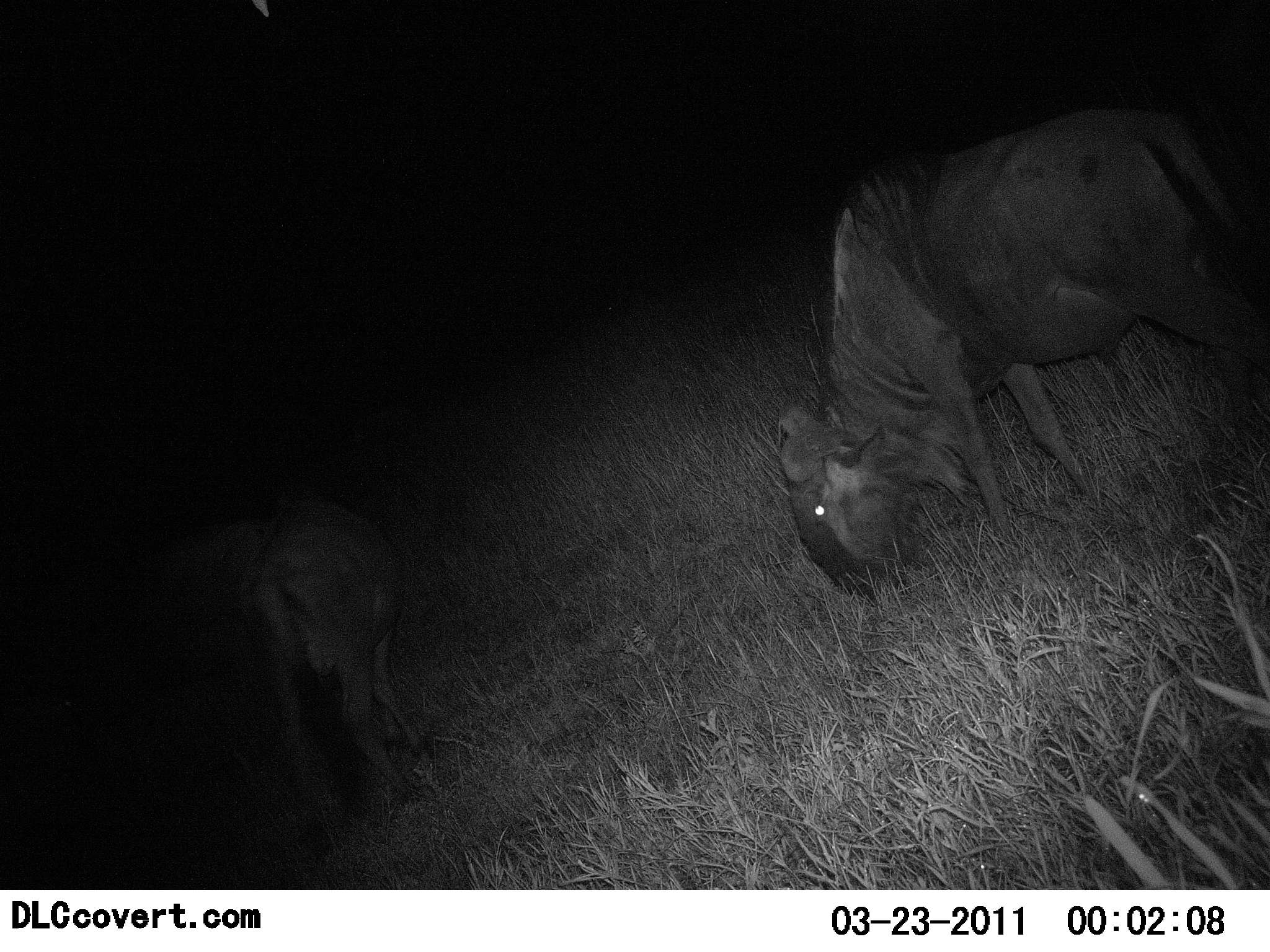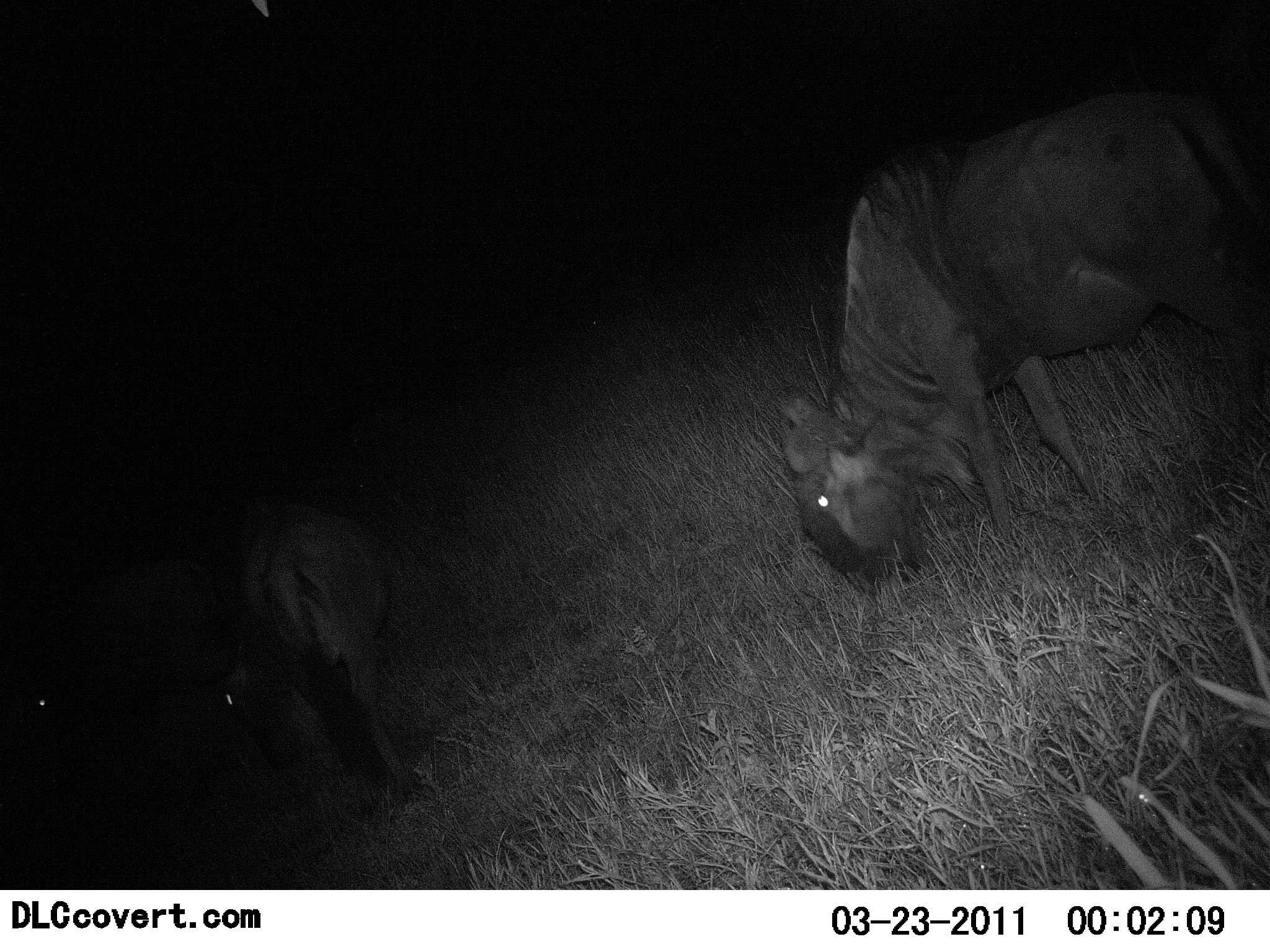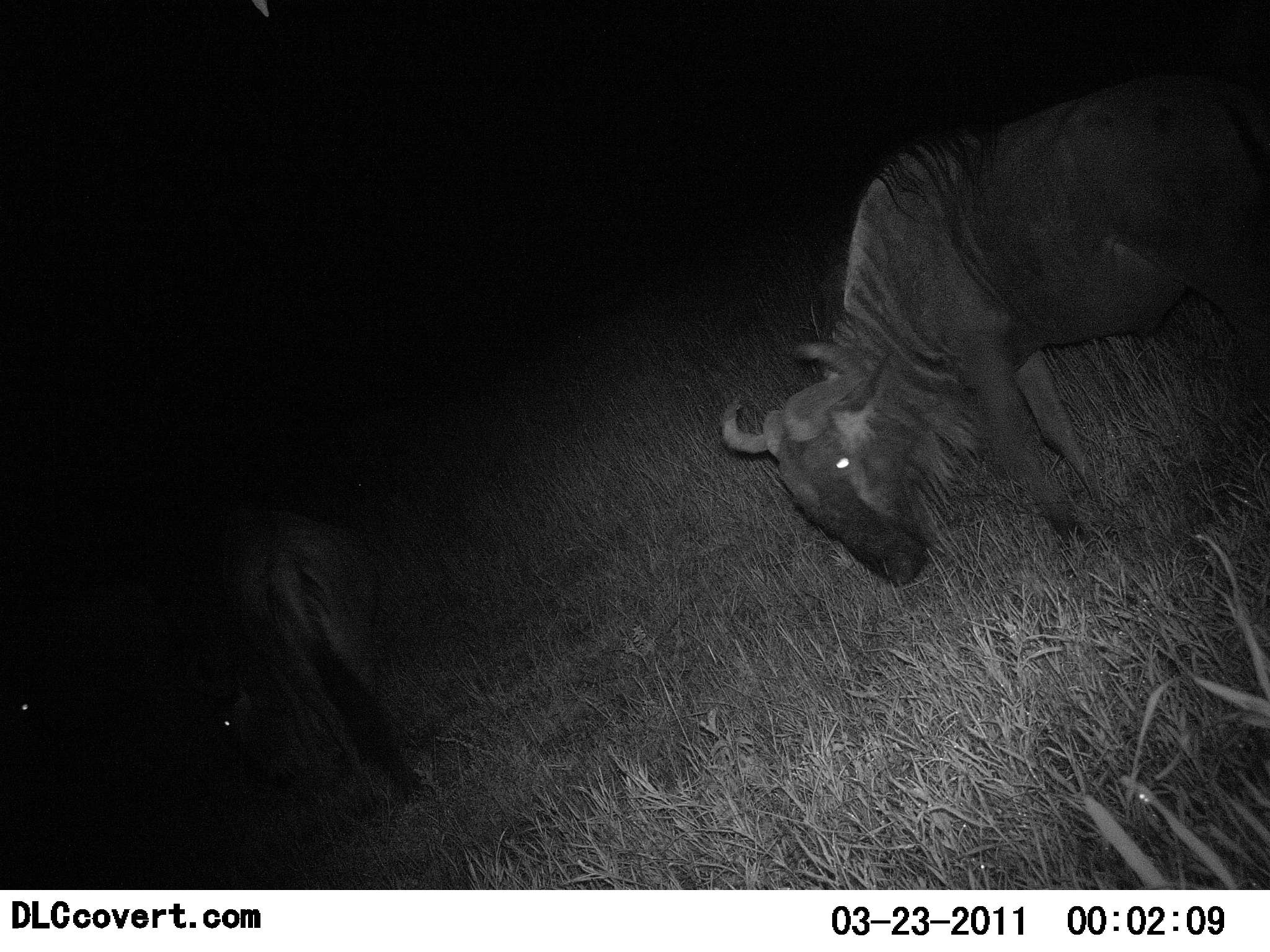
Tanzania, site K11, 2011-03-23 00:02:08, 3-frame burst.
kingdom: Animalia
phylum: Chordata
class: Mammalia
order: Artiodactyla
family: Bovidae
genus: Connochaetes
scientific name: Connochaetes taurinus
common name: blue wildebeest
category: wildebeest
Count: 3.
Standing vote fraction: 17%.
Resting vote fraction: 0%.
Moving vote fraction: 8%.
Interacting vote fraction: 0%.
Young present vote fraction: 0%.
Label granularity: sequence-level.